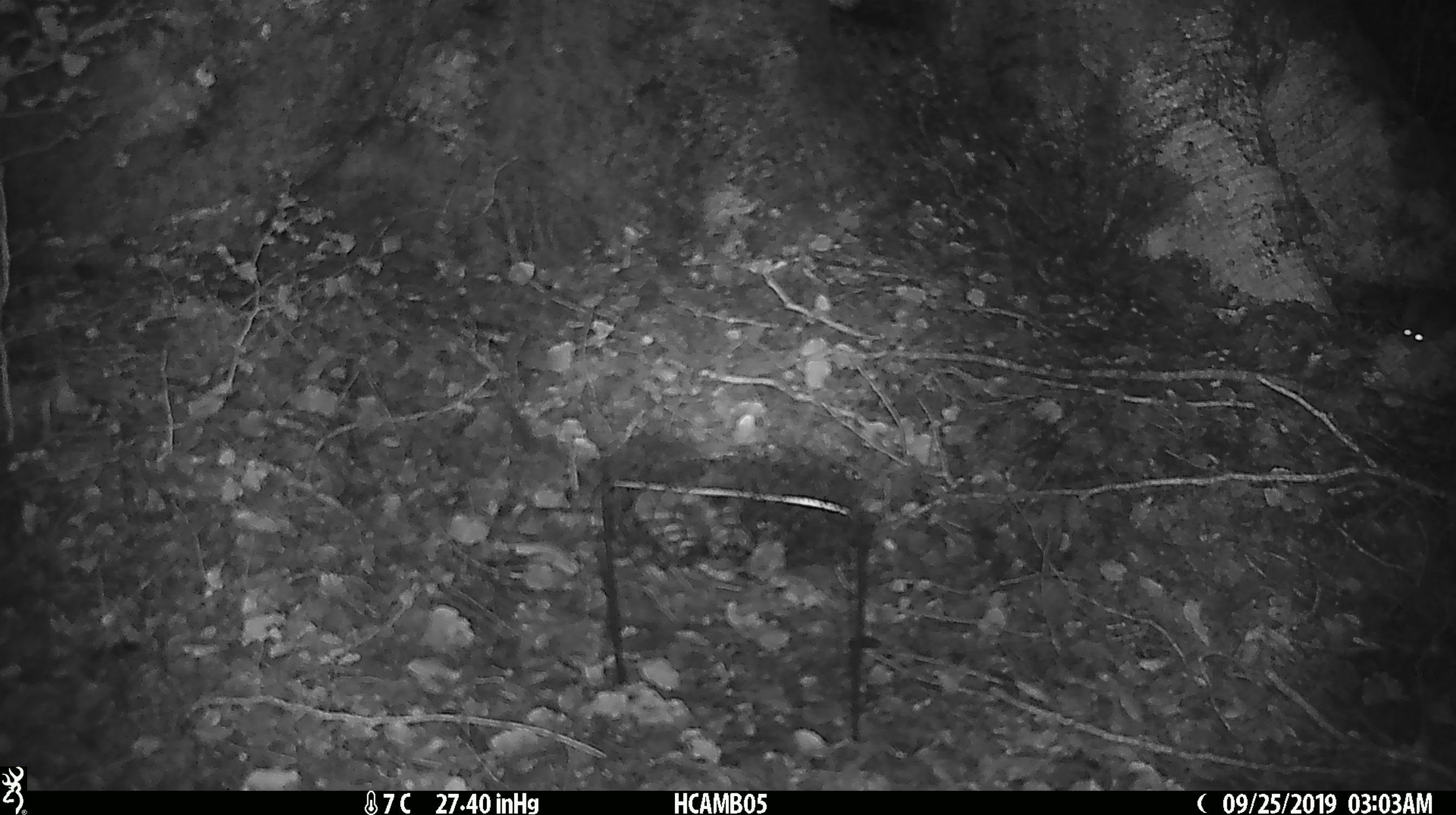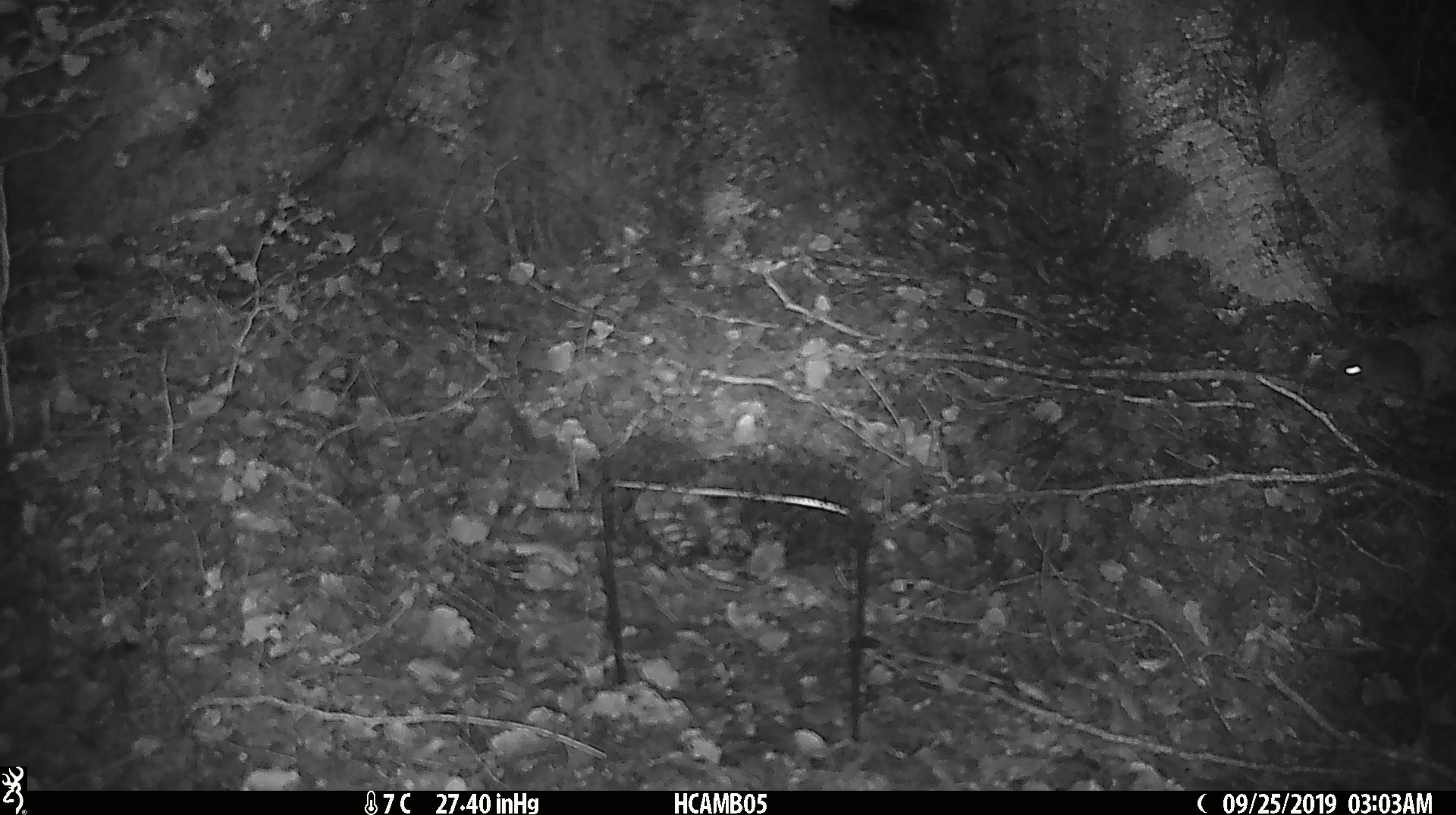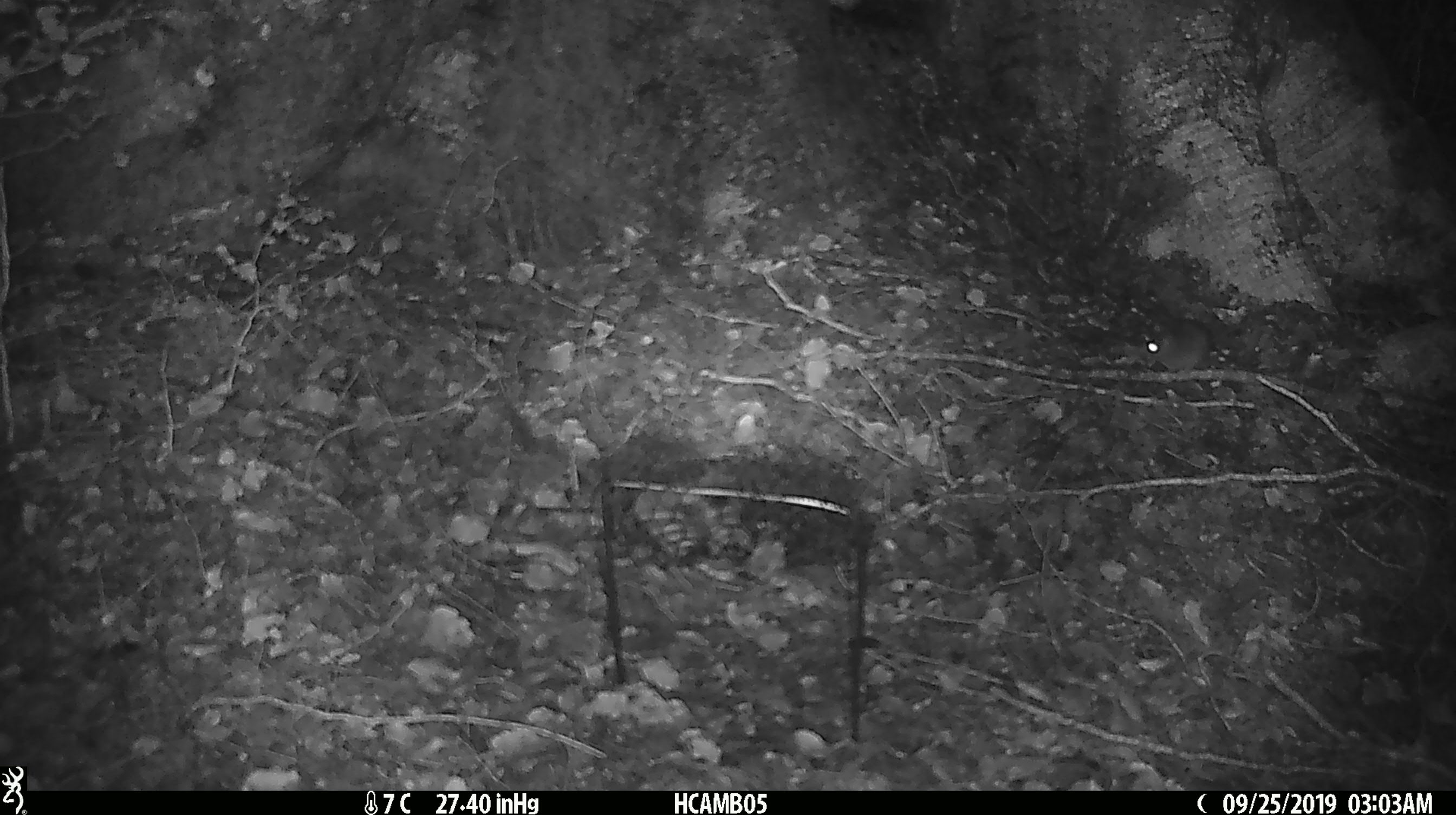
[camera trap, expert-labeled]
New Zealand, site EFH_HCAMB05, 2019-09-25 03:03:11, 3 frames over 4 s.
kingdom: Animalia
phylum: Chordata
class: Mammalia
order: Rodentia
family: Muridae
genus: Mus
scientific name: Mus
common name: mouse